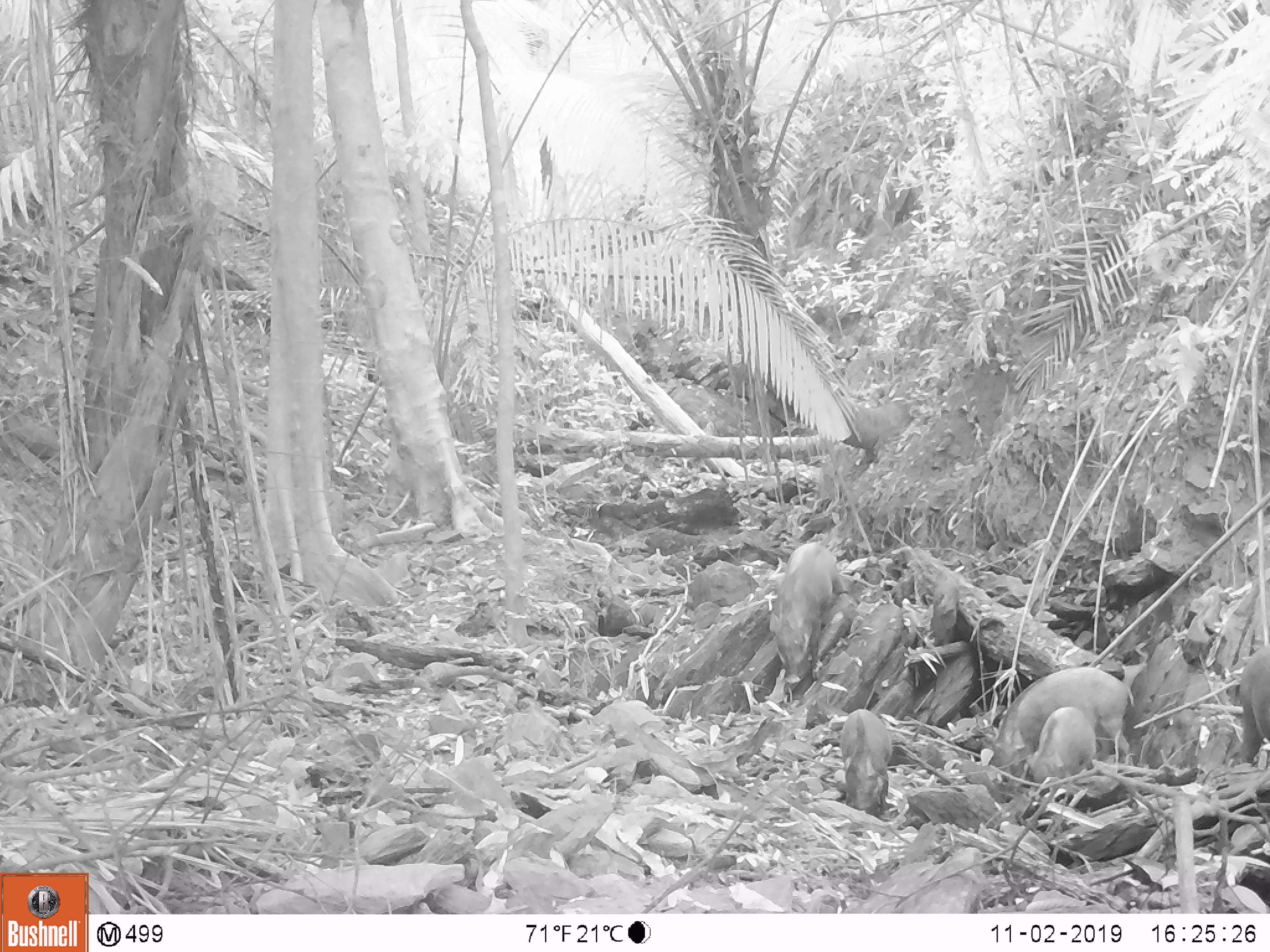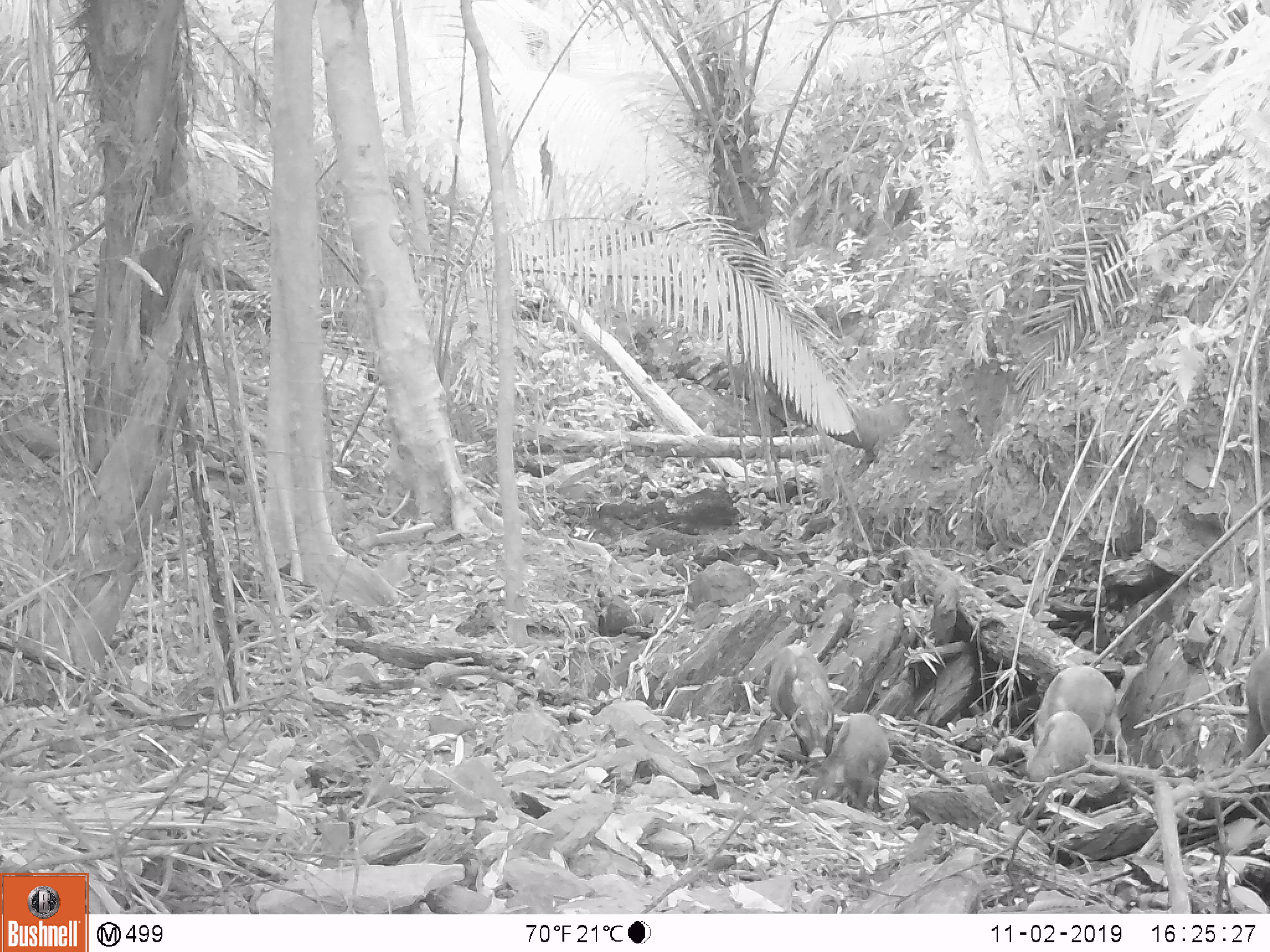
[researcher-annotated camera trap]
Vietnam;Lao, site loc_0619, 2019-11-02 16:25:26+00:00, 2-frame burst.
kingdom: Animalia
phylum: Chordata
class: Mammalia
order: Artiodactyla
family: Suidae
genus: Sus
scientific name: Sus scrofa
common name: eurasian wild pig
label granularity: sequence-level